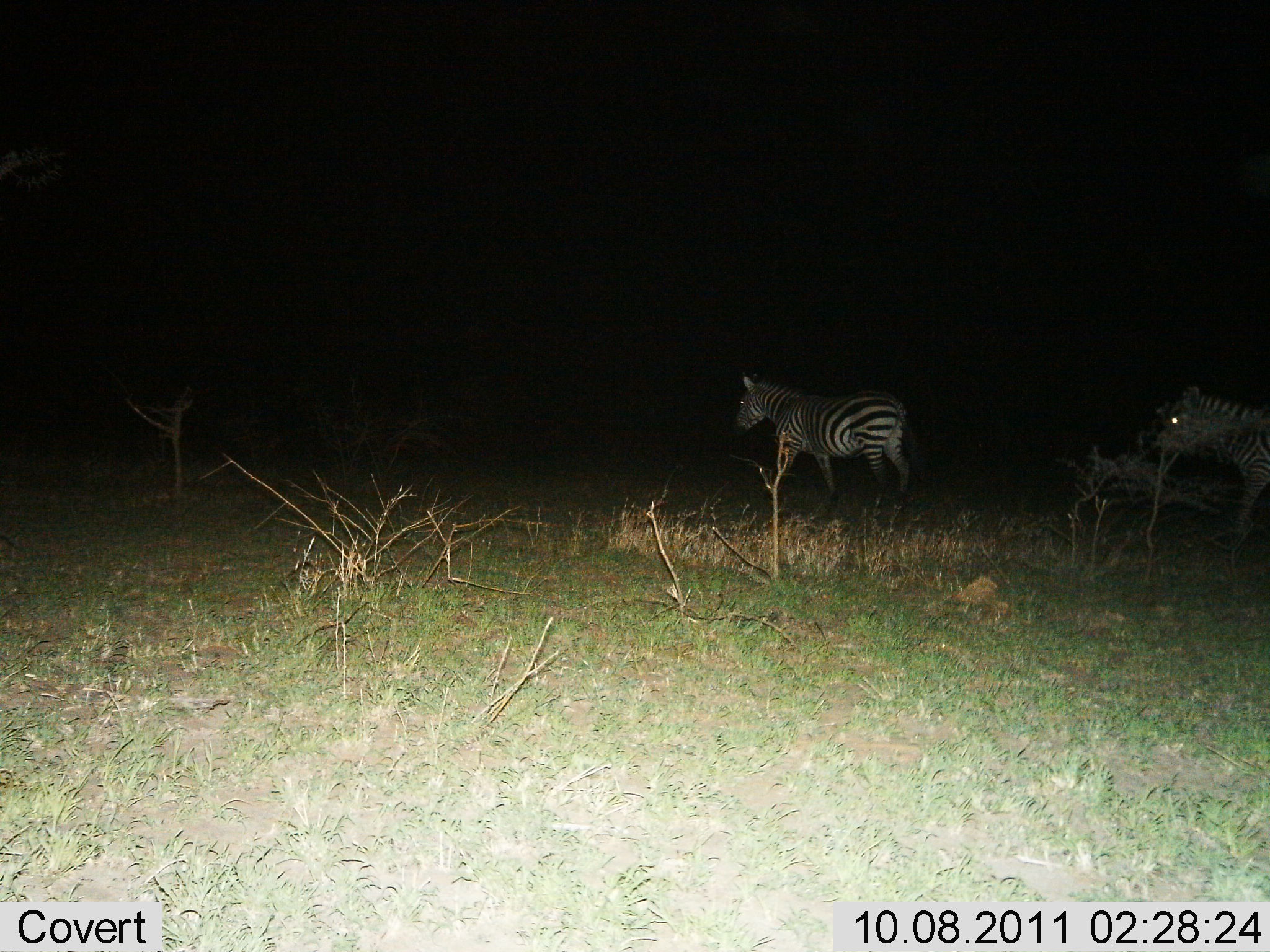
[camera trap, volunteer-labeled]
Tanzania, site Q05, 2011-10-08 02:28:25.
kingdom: Animalia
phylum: Chordata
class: Mammalia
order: Perissodactyla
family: Equidae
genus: Equus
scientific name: Equus quagga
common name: plains zebra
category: zebra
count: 2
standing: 25%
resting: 0%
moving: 75%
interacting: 0%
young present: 0%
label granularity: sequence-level